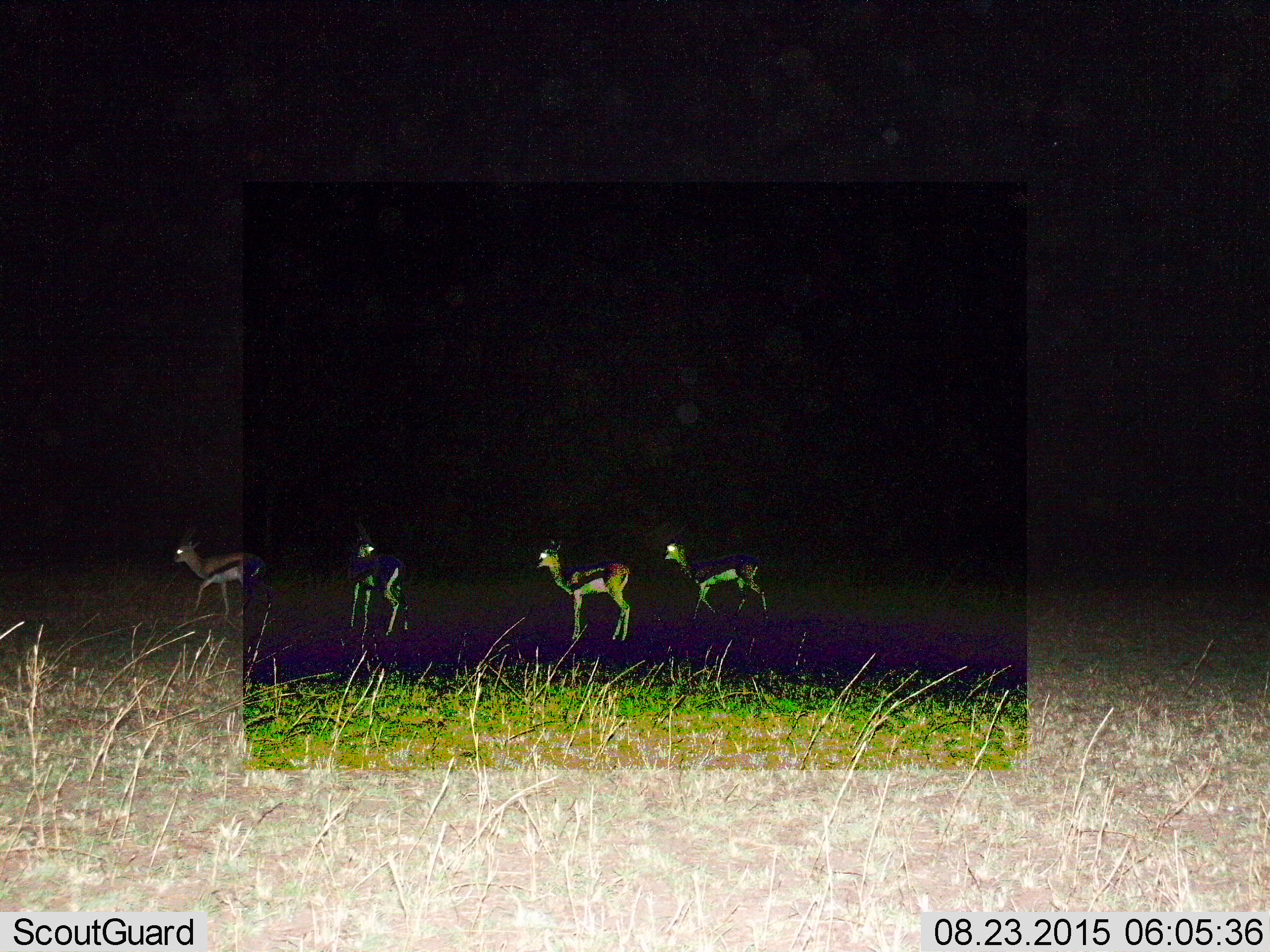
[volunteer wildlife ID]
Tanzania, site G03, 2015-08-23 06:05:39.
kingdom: Animalia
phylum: Chordata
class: Mammalia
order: Artiodactyla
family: Bovidae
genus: Eudorcas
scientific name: Eudorcas thomsonii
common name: thomson's gazelle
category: gazellethomsons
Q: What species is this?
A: Gazellethomsons (thomson's gazelle) (Eudorcas thomsonii).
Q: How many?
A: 4.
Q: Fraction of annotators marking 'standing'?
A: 71%.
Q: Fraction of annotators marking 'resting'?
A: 0%.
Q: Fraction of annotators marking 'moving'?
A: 65%.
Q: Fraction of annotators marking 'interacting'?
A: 0%.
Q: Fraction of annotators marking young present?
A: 0%.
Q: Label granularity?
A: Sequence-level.